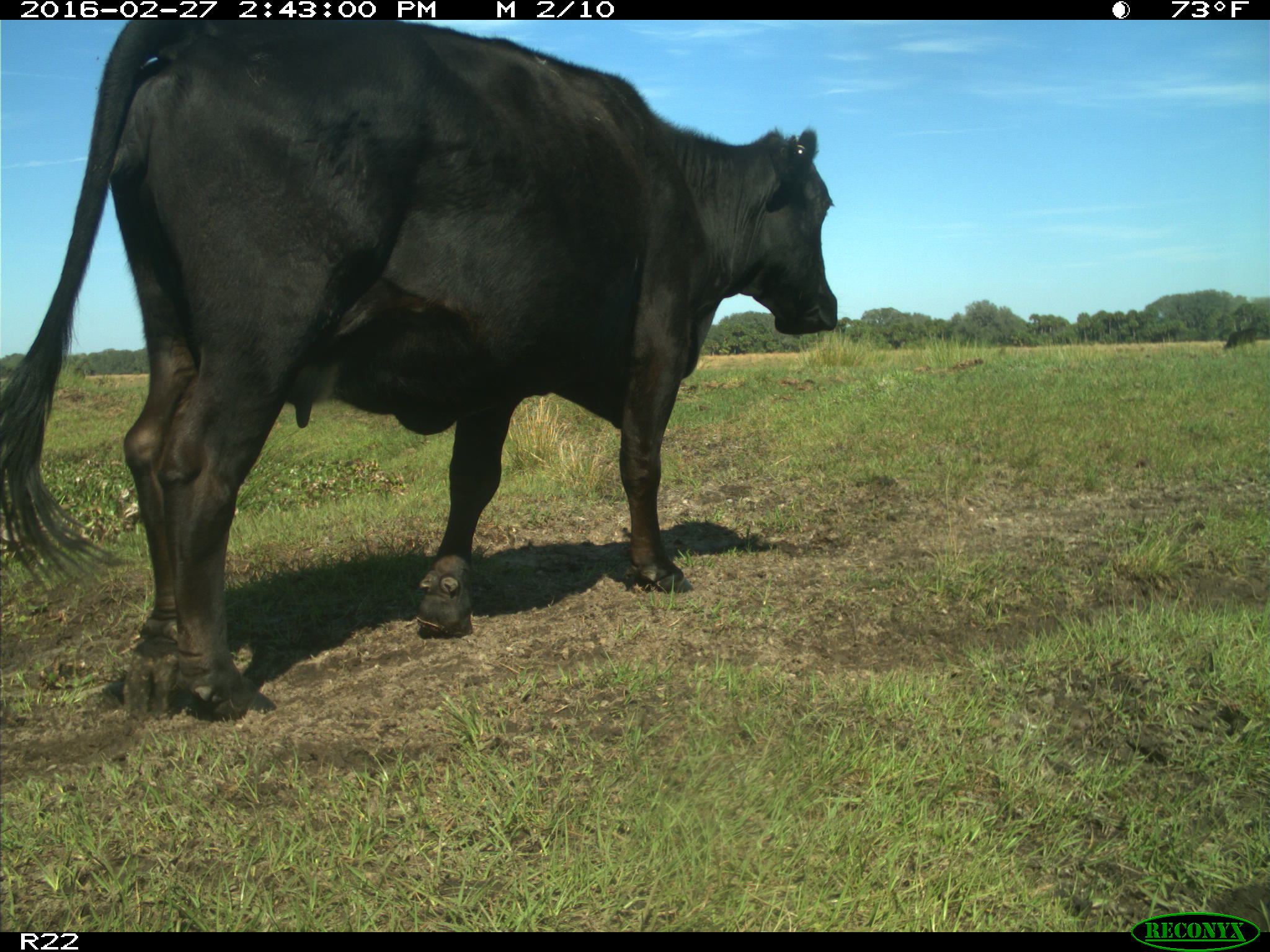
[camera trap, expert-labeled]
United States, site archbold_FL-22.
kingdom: Animalia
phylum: Chordata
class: Mammalia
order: Artiodactyla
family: Bovidae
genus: Bos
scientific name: Bos taurus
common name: domestic cow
Bos taurus (domestic cow).